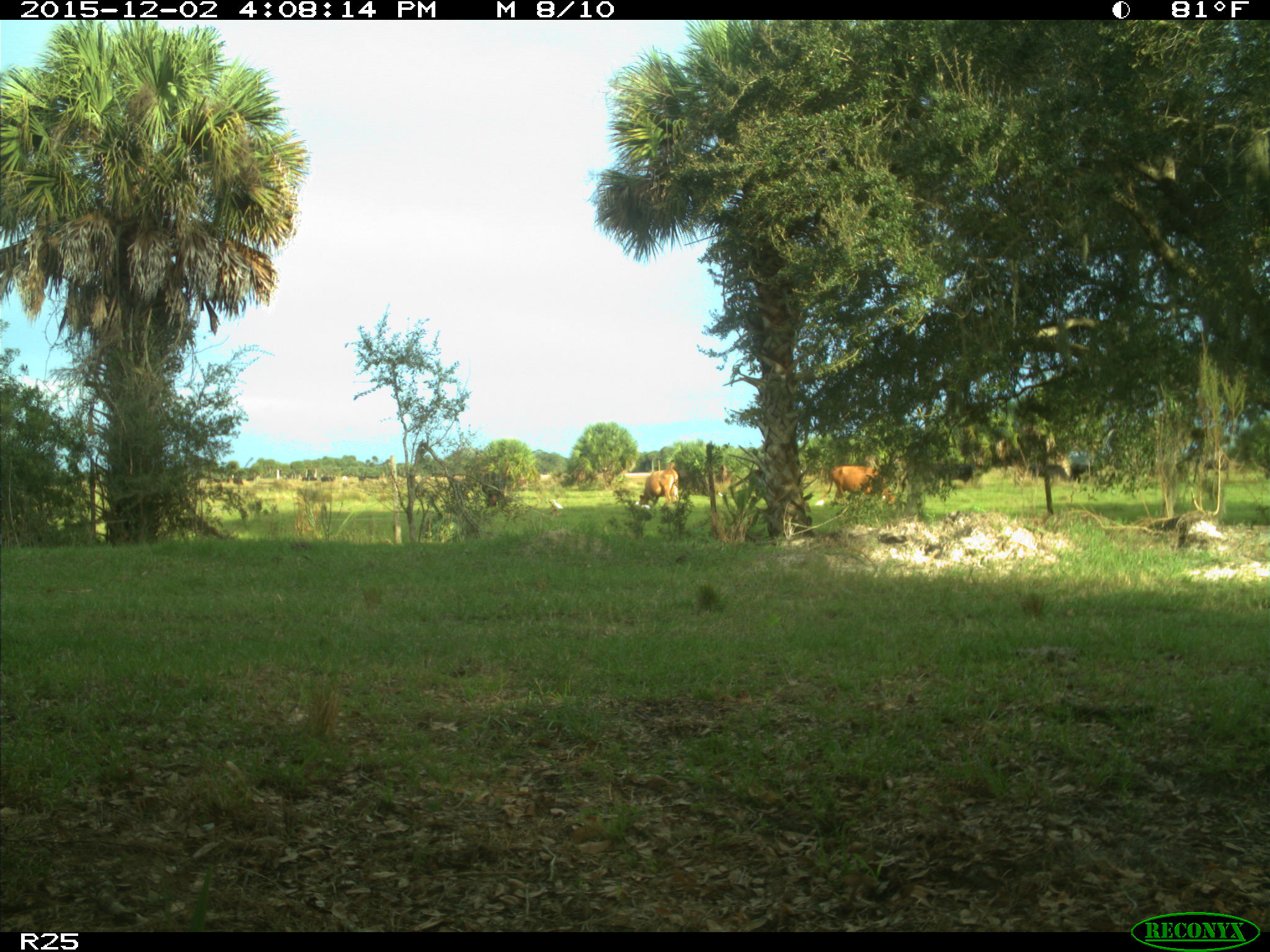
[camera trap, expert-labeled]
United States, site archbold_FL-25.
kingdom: Animalia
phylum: Chordata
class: Mammalia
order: Artiodactyla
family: Bovidae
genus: Bos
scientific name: Bos taurus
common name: domestic cow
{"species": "Bos taurus (domestic cow)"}